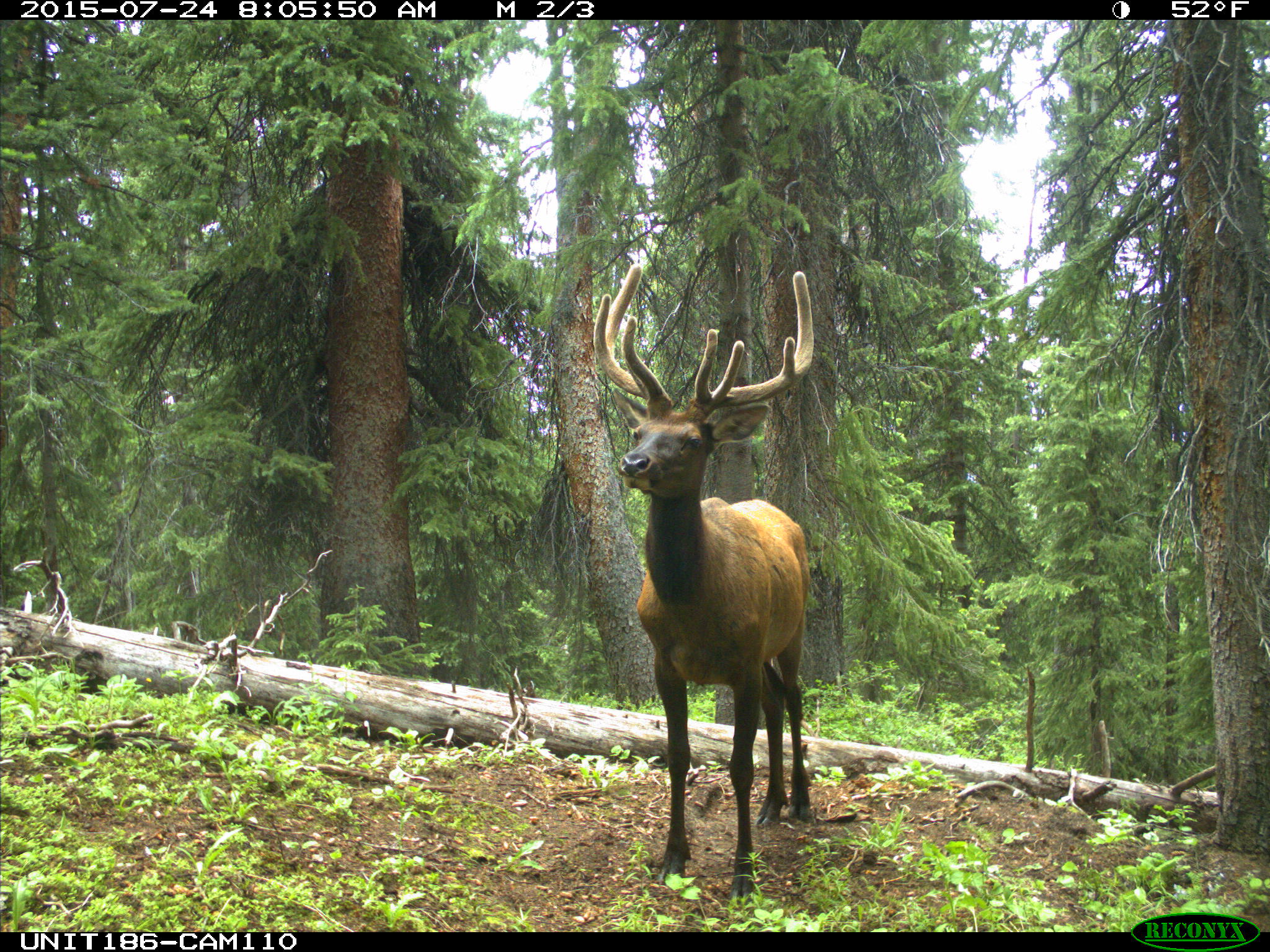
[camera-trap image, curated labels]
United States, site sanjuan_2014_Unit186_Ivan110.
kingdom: Animalia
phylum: Chordata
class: Mammalia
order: Artiodactyla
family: Cervidae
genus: Cervus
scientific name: Cervus elaphus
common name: red deer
Cervus elaphus (red deer).